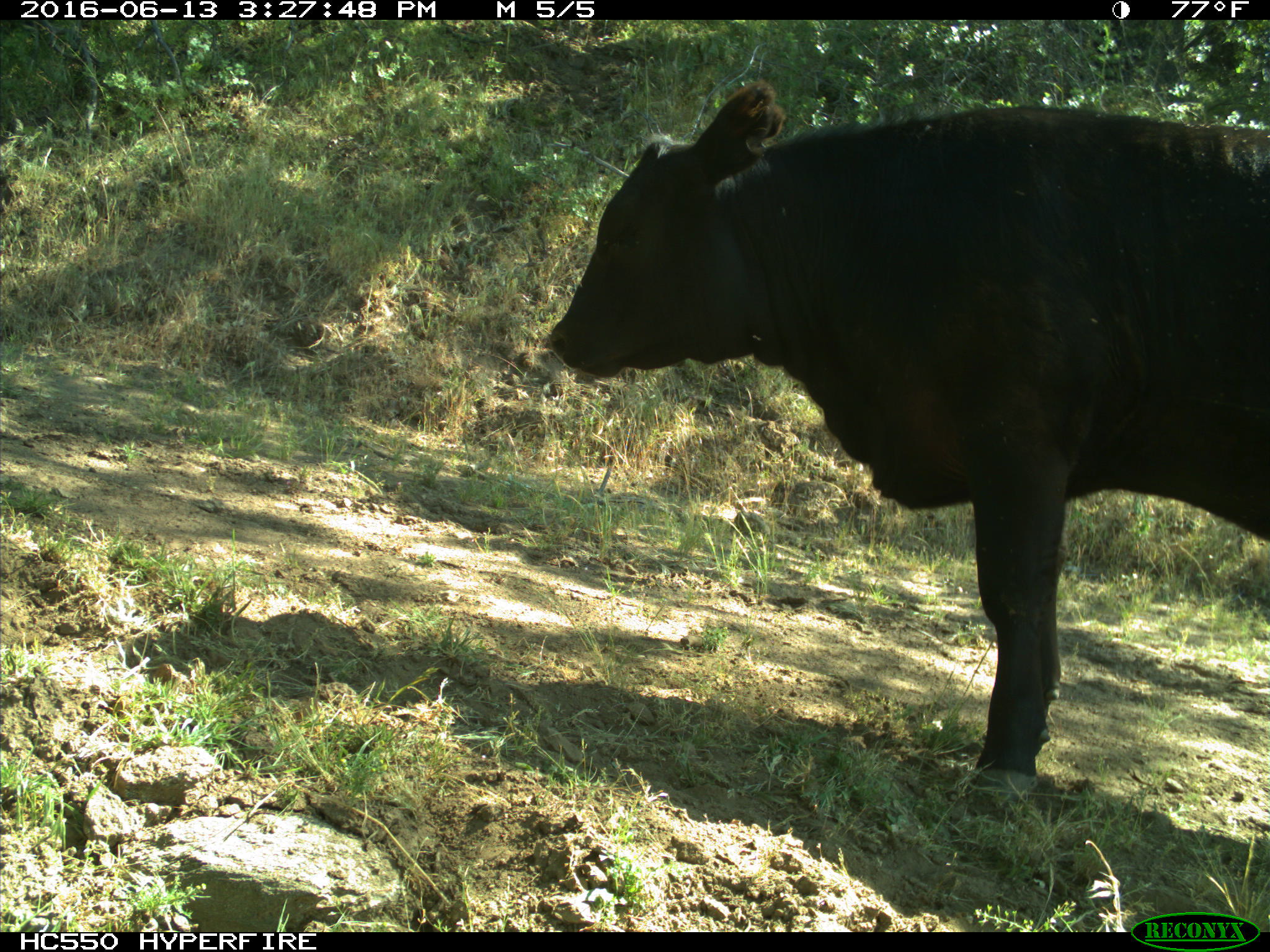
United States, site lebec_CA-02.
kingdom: Animalia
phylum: Chordata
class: Mammalia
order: Artiodactyla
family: Bovidae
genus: Bos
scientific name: Bos taurus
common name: domestic cow